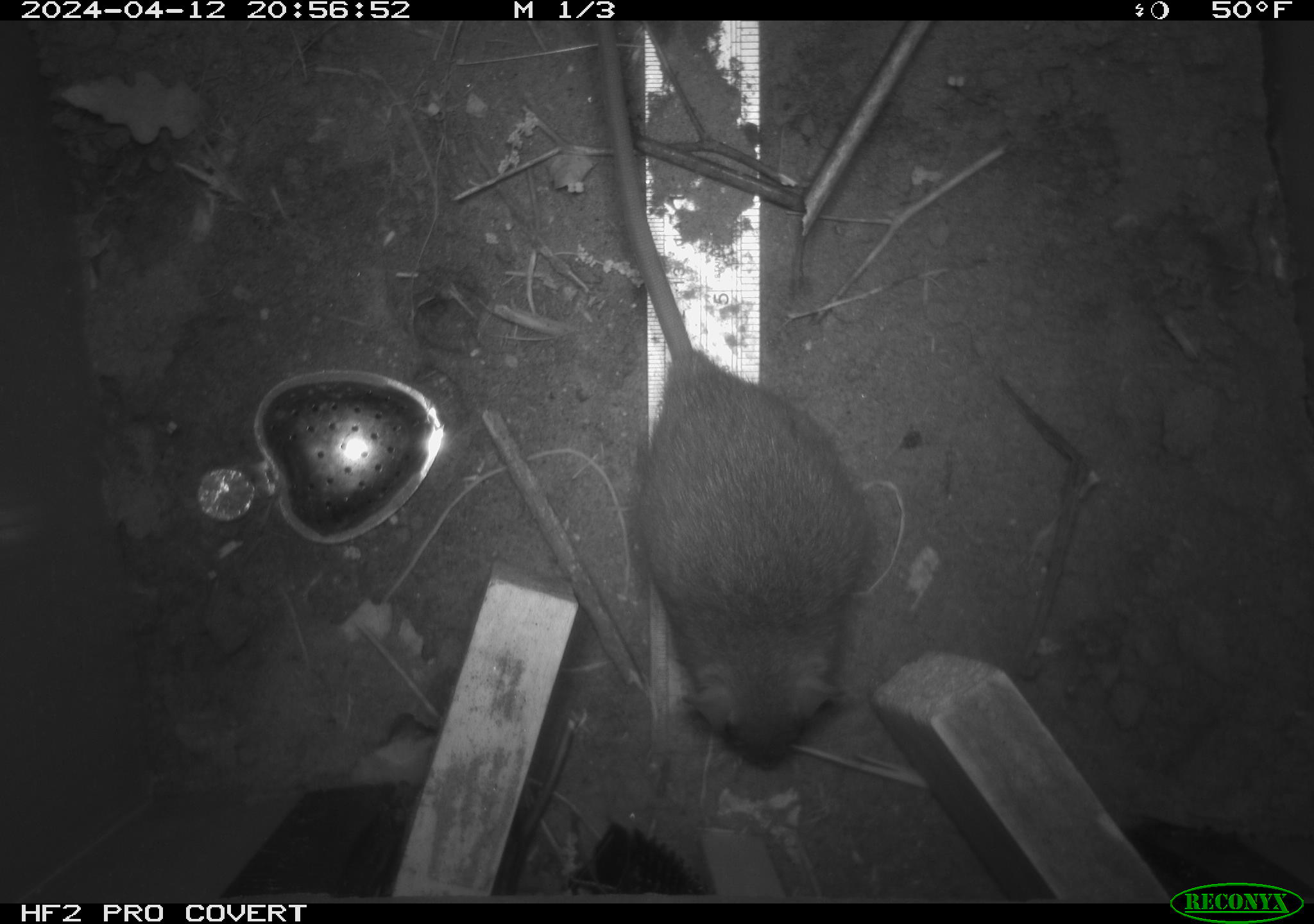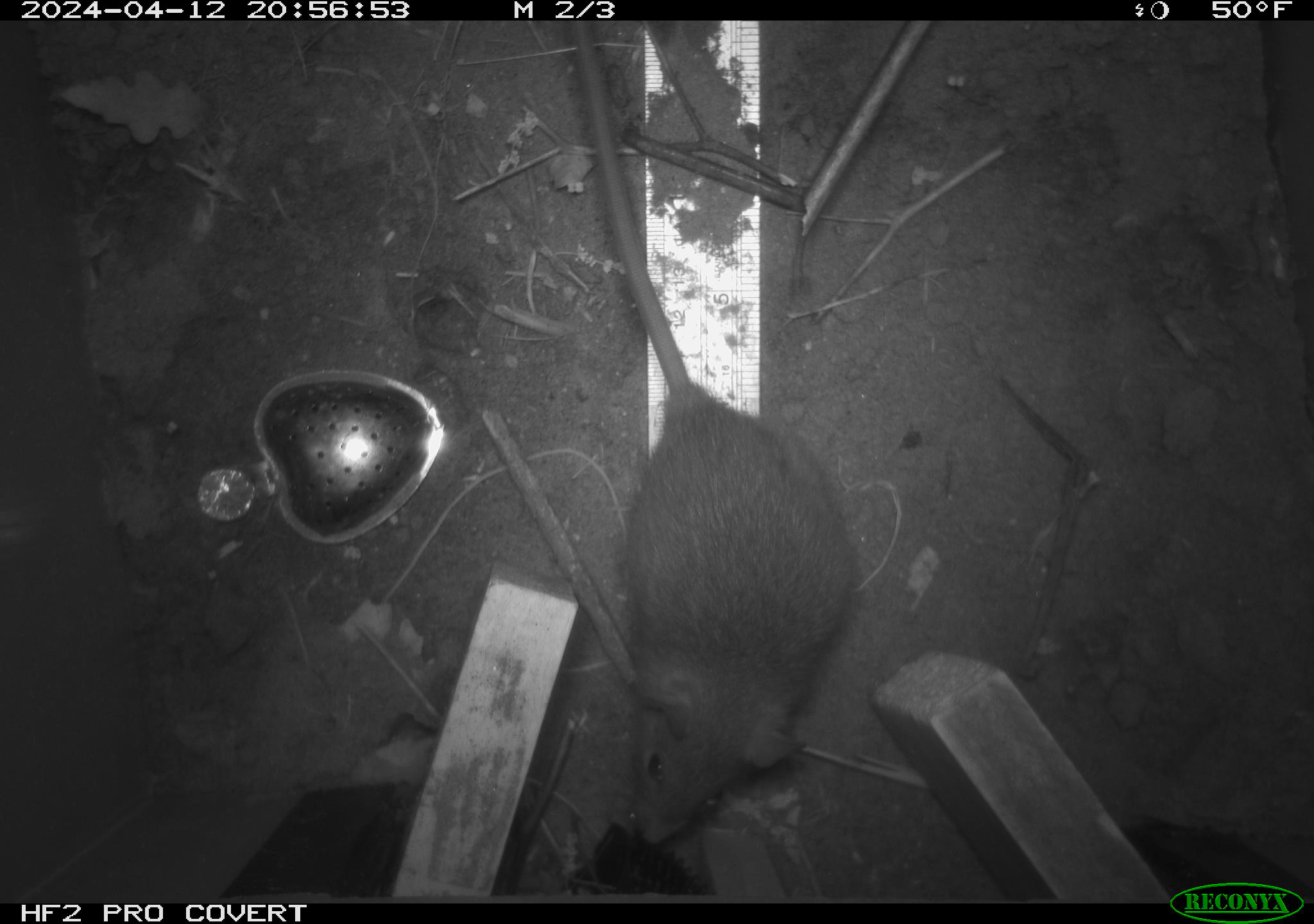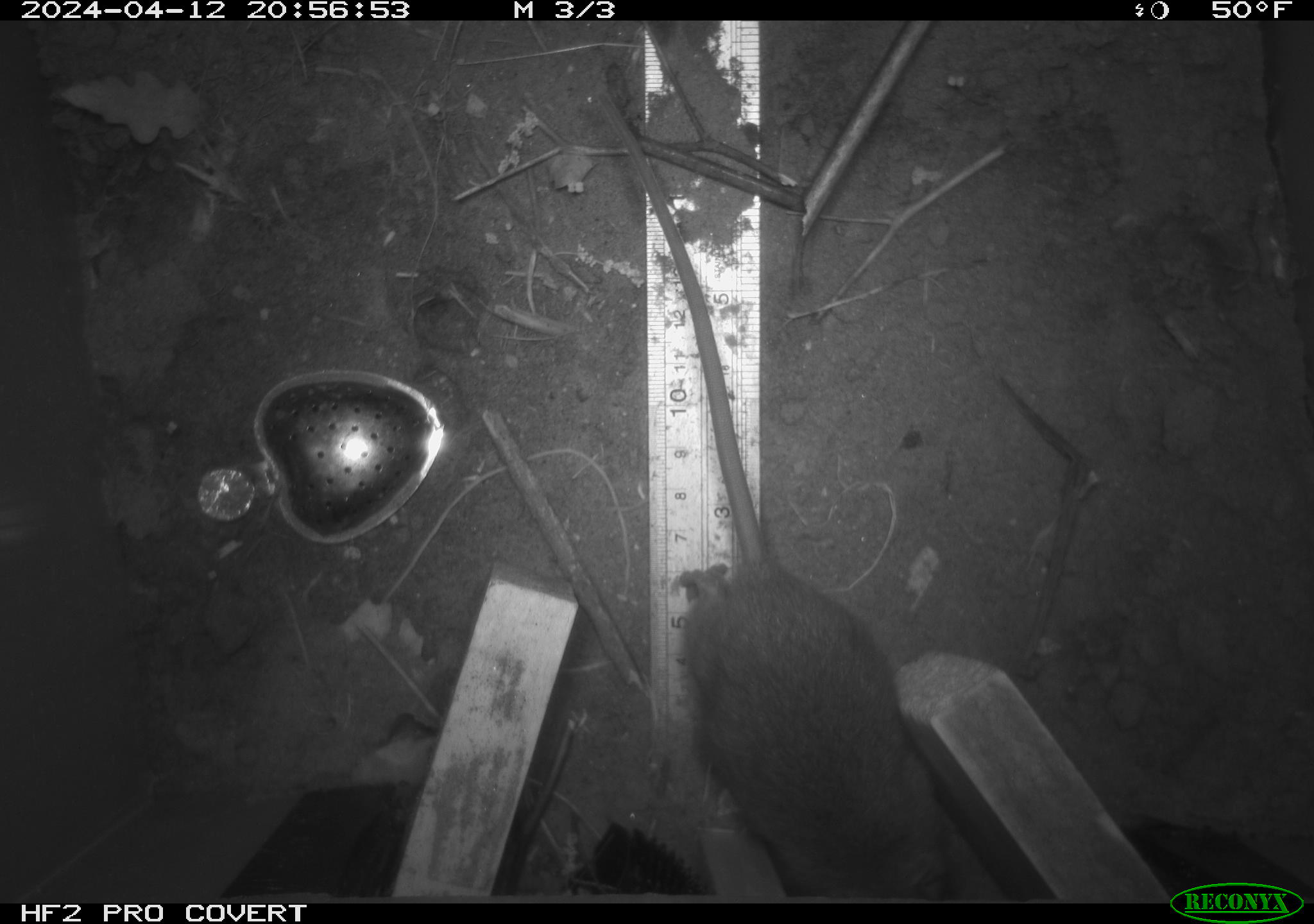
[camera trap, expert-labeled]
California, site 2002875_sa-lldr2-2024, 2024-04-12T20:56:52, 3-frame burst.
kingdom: Animalia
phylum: Chordata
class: Mammalia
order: Rodentia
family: Muridae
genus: Rattus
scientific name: Rattus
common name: rat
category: rattus species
Rattus species (rat) (Rattus).